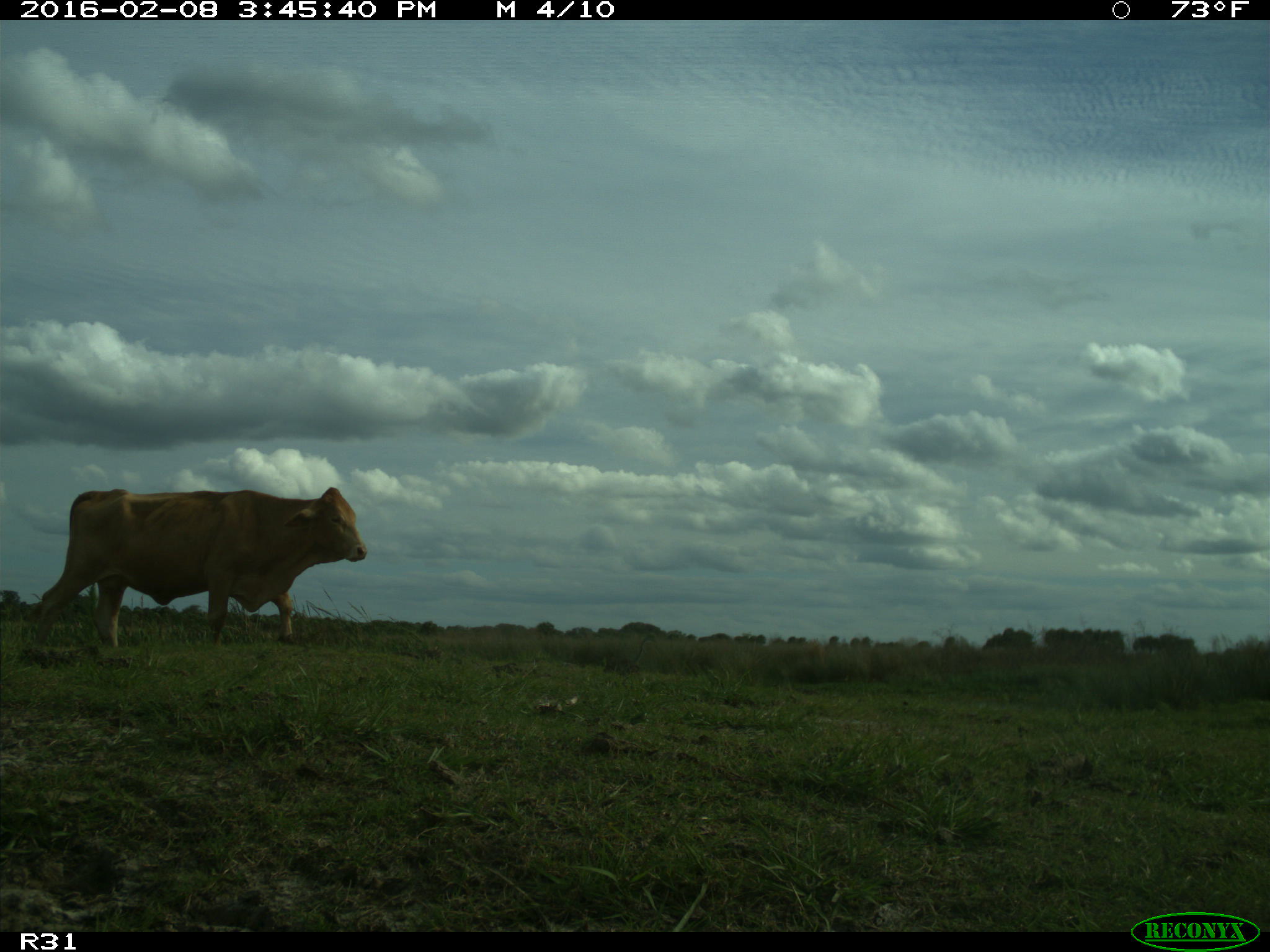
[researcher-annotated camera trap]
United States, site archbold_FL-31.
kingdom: Animalia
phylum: Chordata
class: Mammalia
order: Artiodactyla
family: Bovidae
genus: Bos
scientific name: Bos taurus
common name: domestic cow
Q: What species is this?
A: Bos taurus (domestic cow).